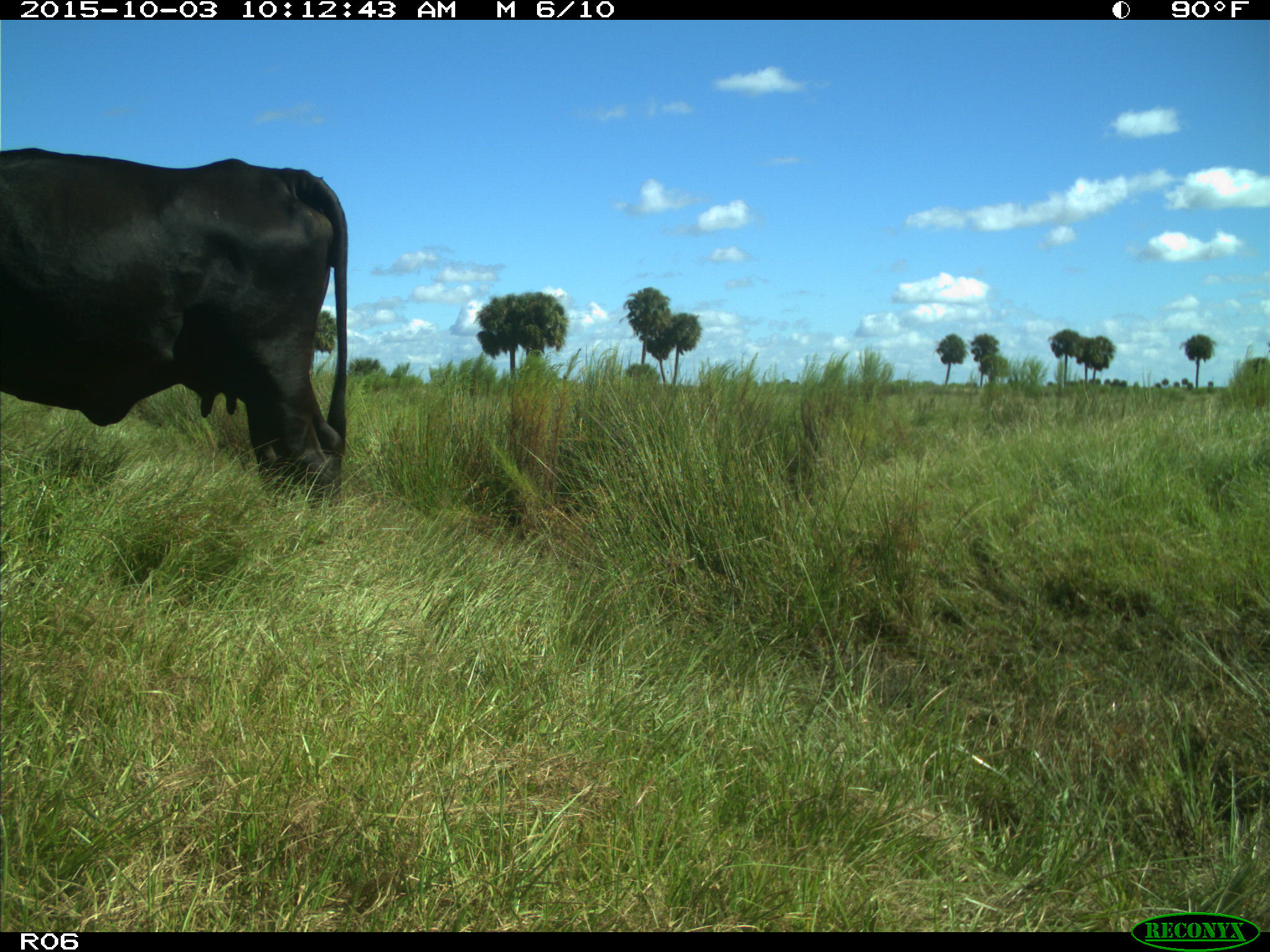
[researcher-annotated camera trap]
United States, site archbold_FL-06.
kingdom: Animalia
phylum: Chordata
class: Mammalia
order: Artiodactyla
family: Bovidae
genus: Bos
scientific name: Bos taurus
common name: domestic cow